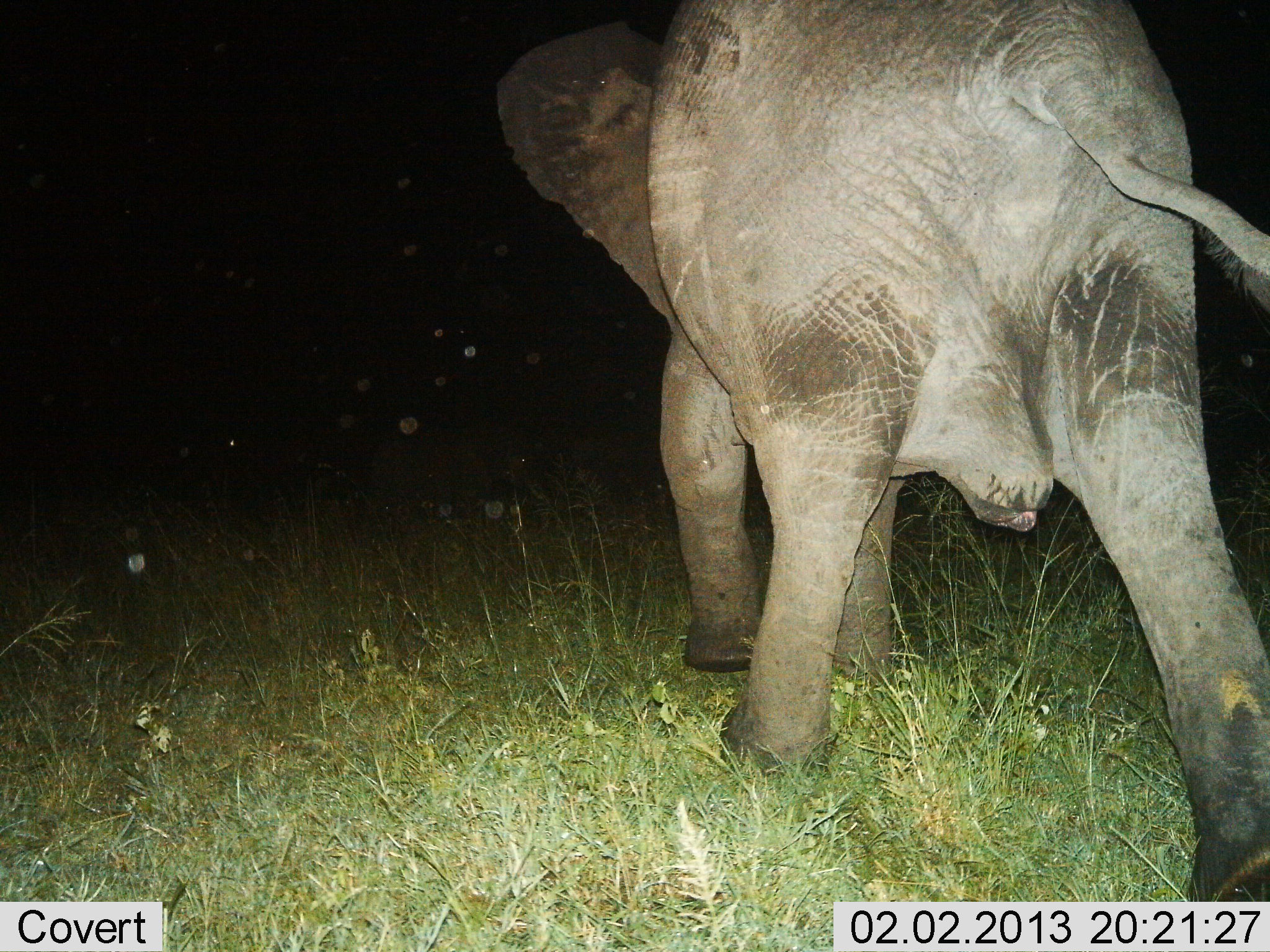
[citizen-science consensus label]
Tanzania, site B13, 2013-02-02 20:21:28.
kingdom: Animalia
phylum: Chordata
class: Mammalia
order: Proboscidea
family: Elephantidae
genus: Loxodonta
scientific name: Loxodonta africana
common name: african bush elephant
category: elephant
Elephant (african bush elephant) (Loxodonta africana), count 1. Behavior (volunteer vote fractions): standing 3%, resting 0%, moving 97%, interacting 0%. Young present (vote fraction): 3%. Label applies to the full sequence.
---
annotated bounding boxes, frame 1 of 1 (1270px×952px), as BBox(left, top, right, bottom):
animal: BBox(495, 0, 1270, 902)